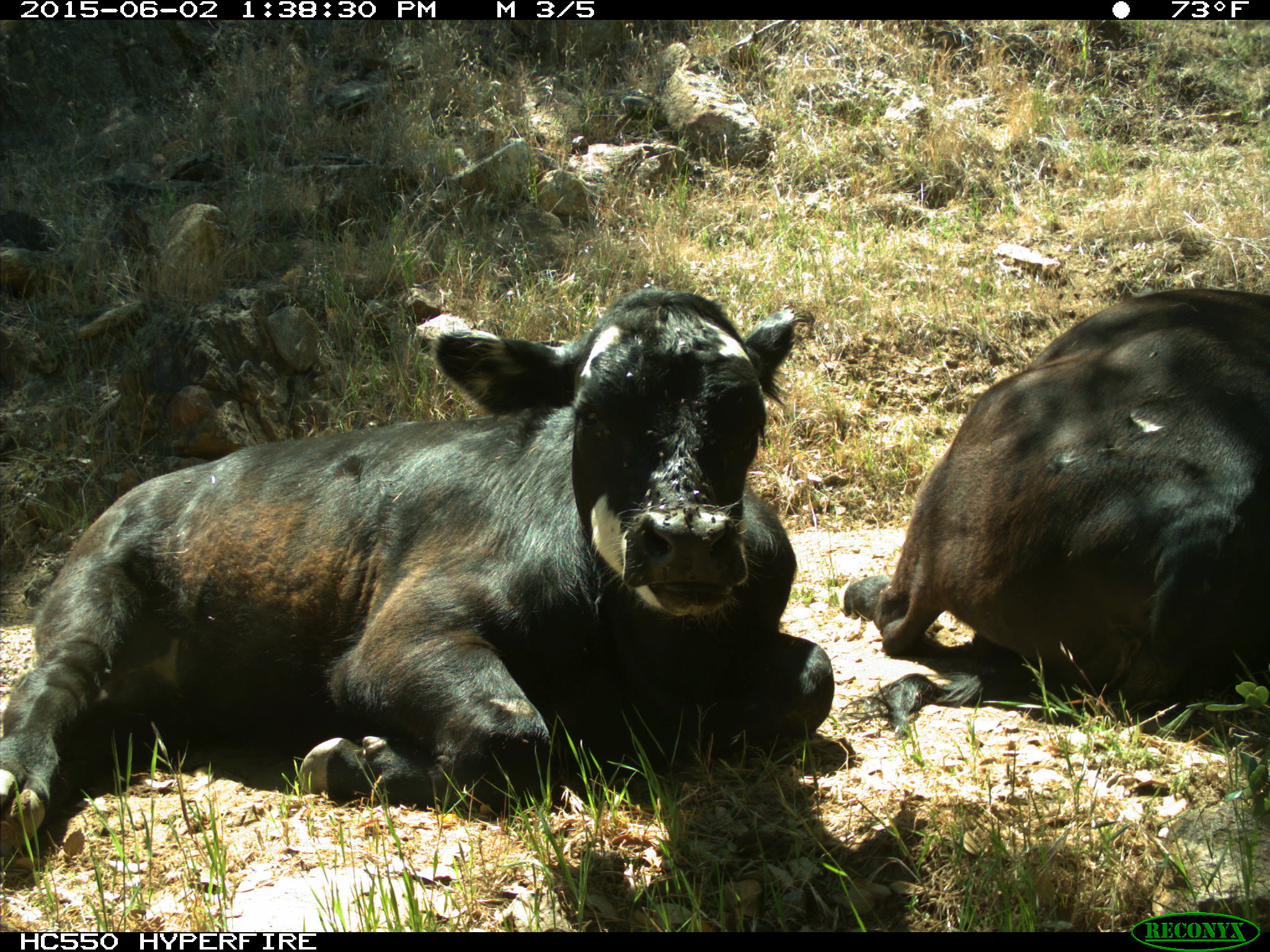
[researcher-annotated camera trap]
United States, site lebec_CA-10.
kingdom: Animalia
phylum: Chordata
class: Mammalia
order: Artiodactyla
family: Bovidae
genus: Bos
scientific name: Bos taurus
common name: domestic cow